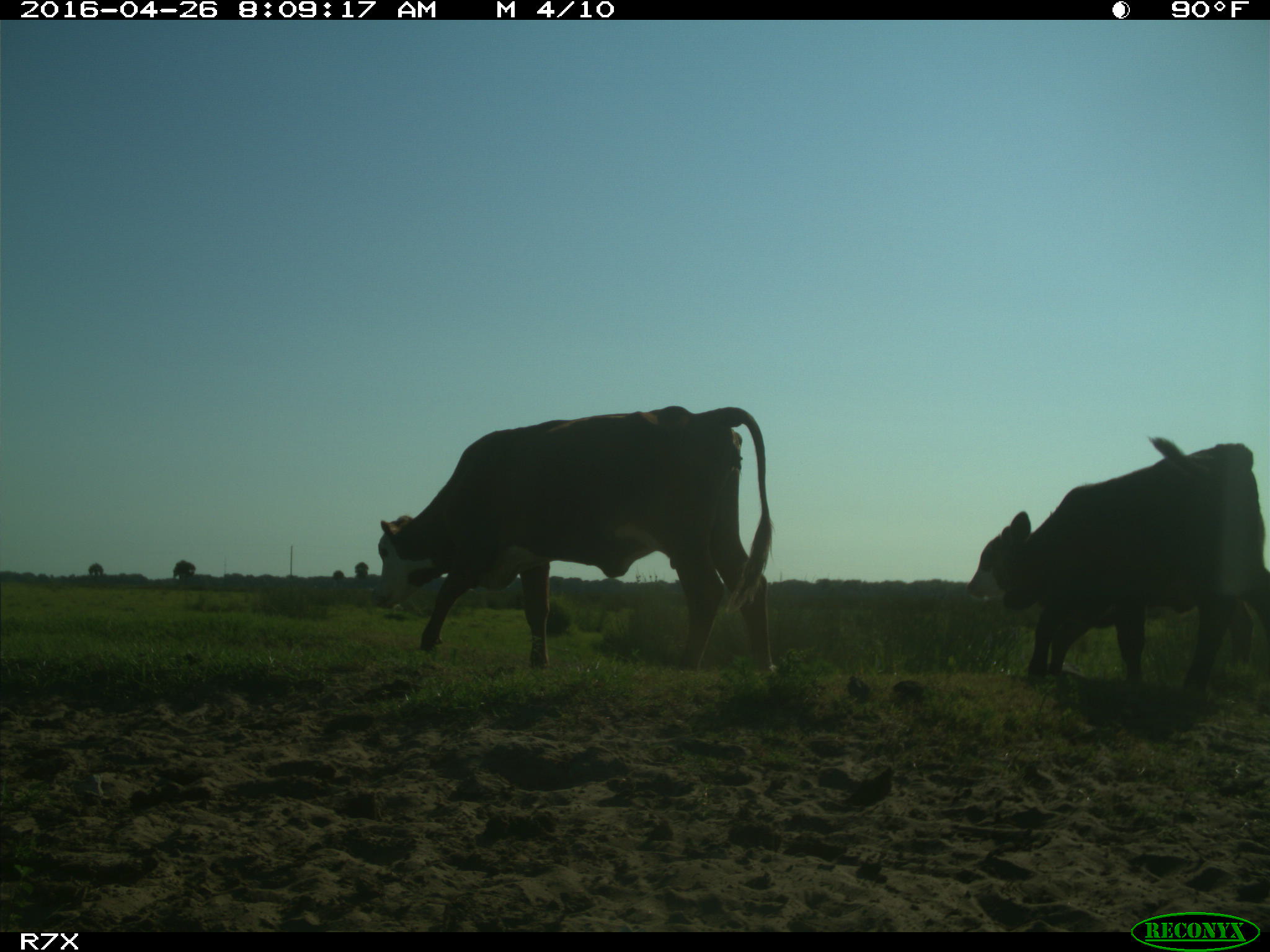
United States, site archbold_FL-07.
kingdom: Animalia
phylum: Chordata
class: Mammalia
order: Artiodactyla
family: Bovidae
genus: Bos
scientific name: Bos taurus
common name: domestic cow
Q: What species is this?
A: Bos taurus (domestic cow).